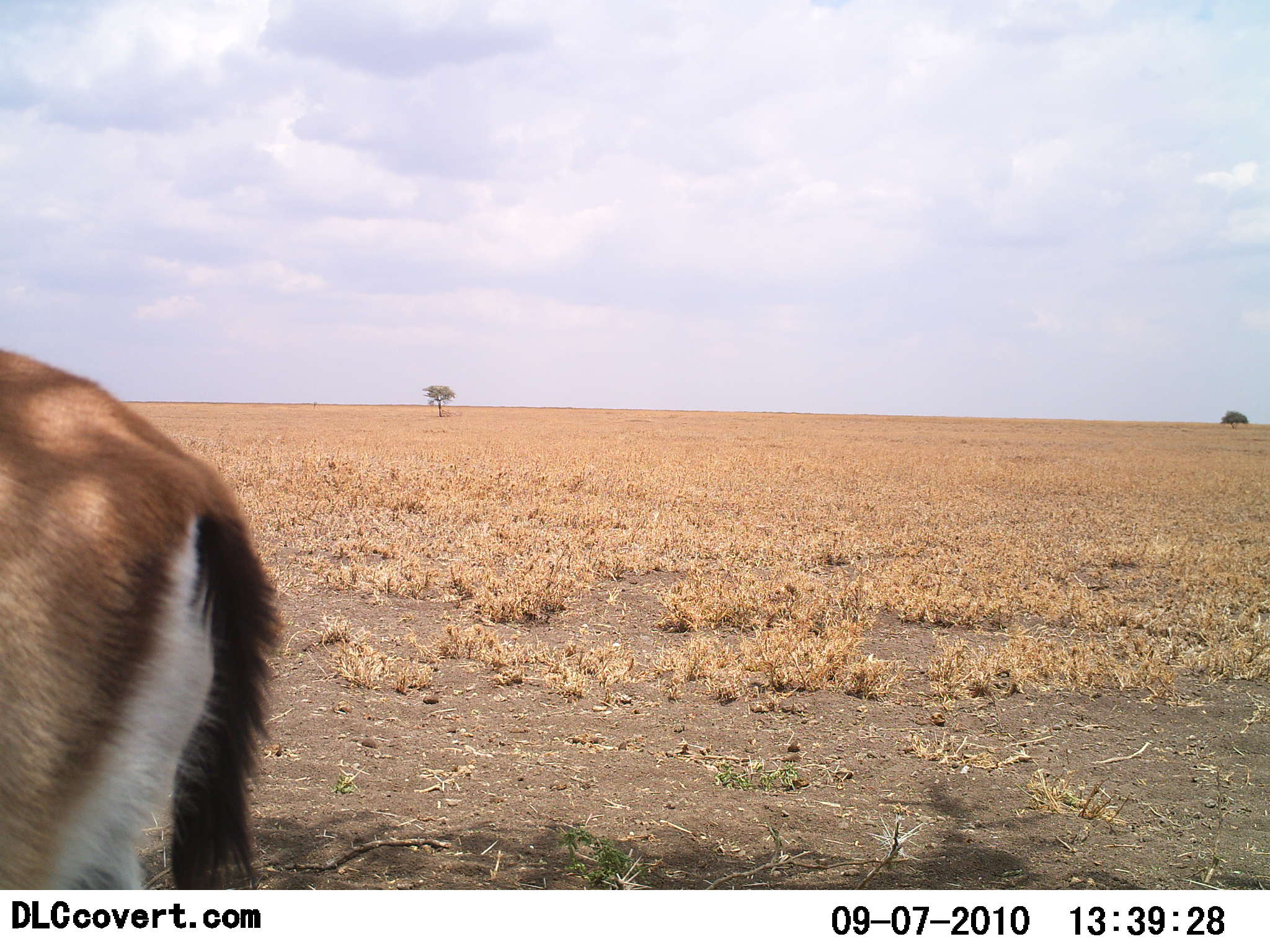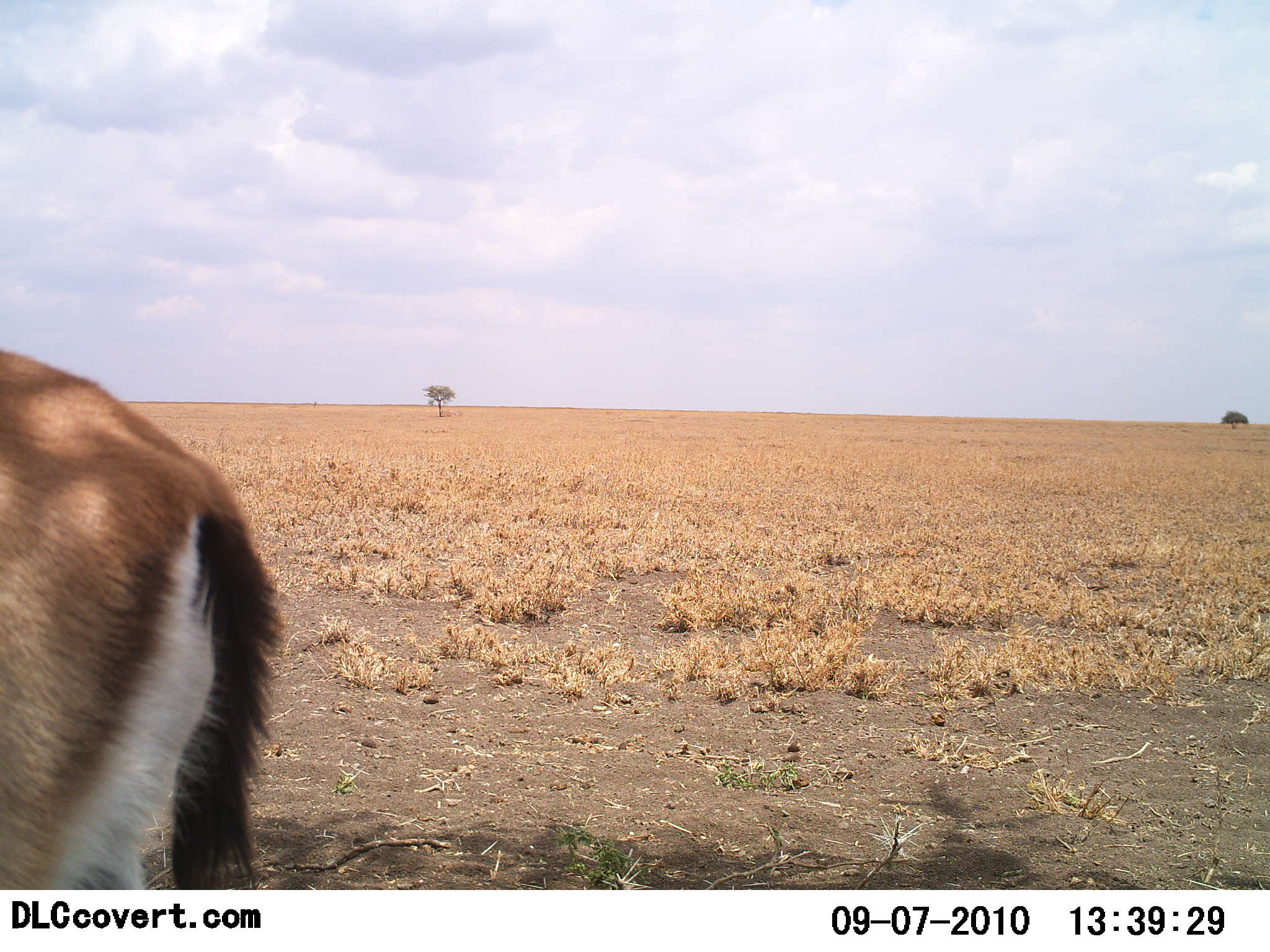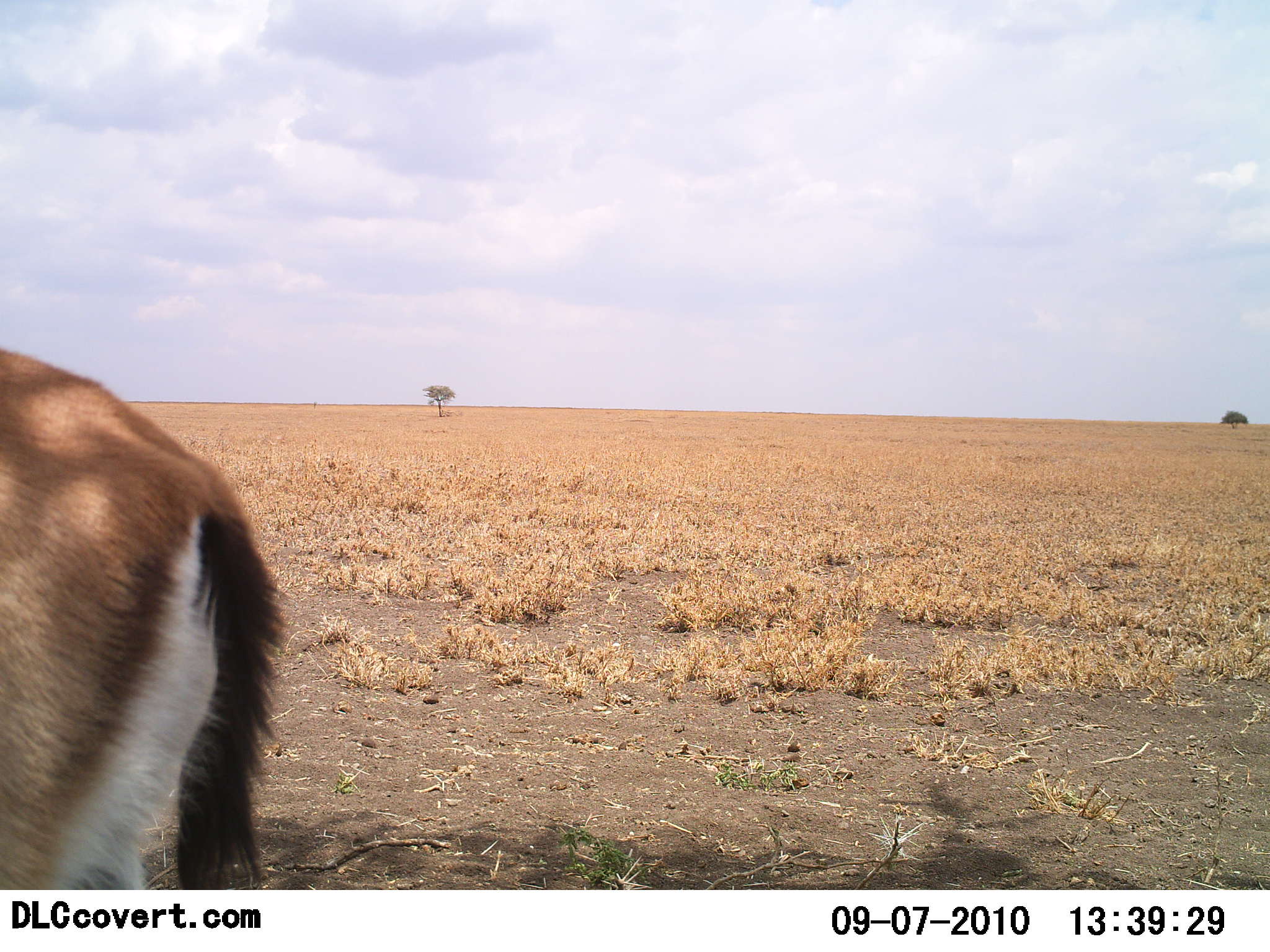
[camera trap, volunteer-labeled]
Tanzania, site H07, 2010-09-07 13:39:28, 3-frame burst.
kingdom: Animalia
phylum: Chordata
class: Mammalia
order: Artiodactyla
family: Bovidae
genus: Eudorcas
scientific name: Eudorcas thomsonii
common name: thomson's gazelle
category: gazellethomsons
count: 1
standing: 83%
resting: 0%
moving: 8%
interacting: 0%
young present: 0%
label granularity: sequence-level